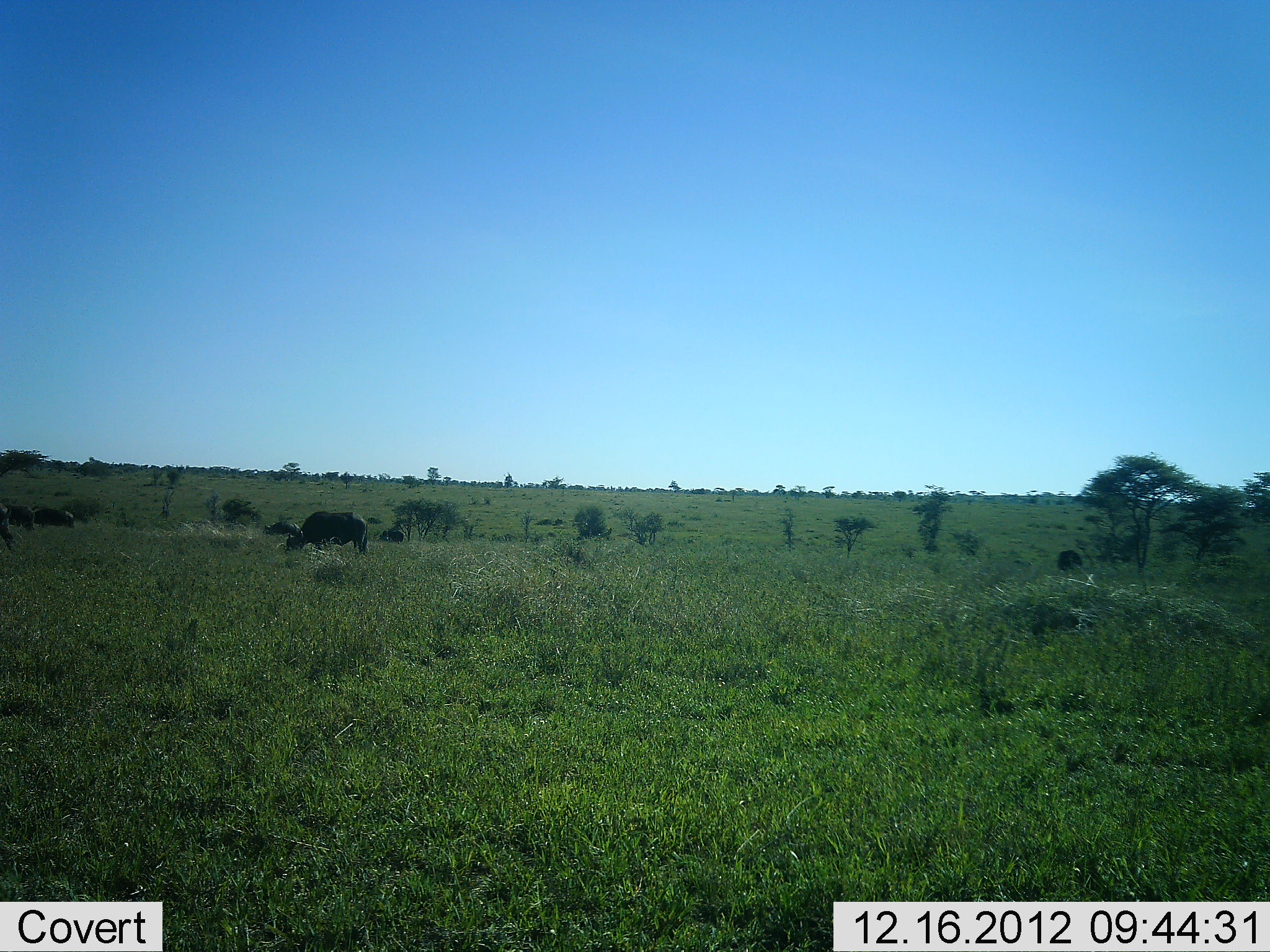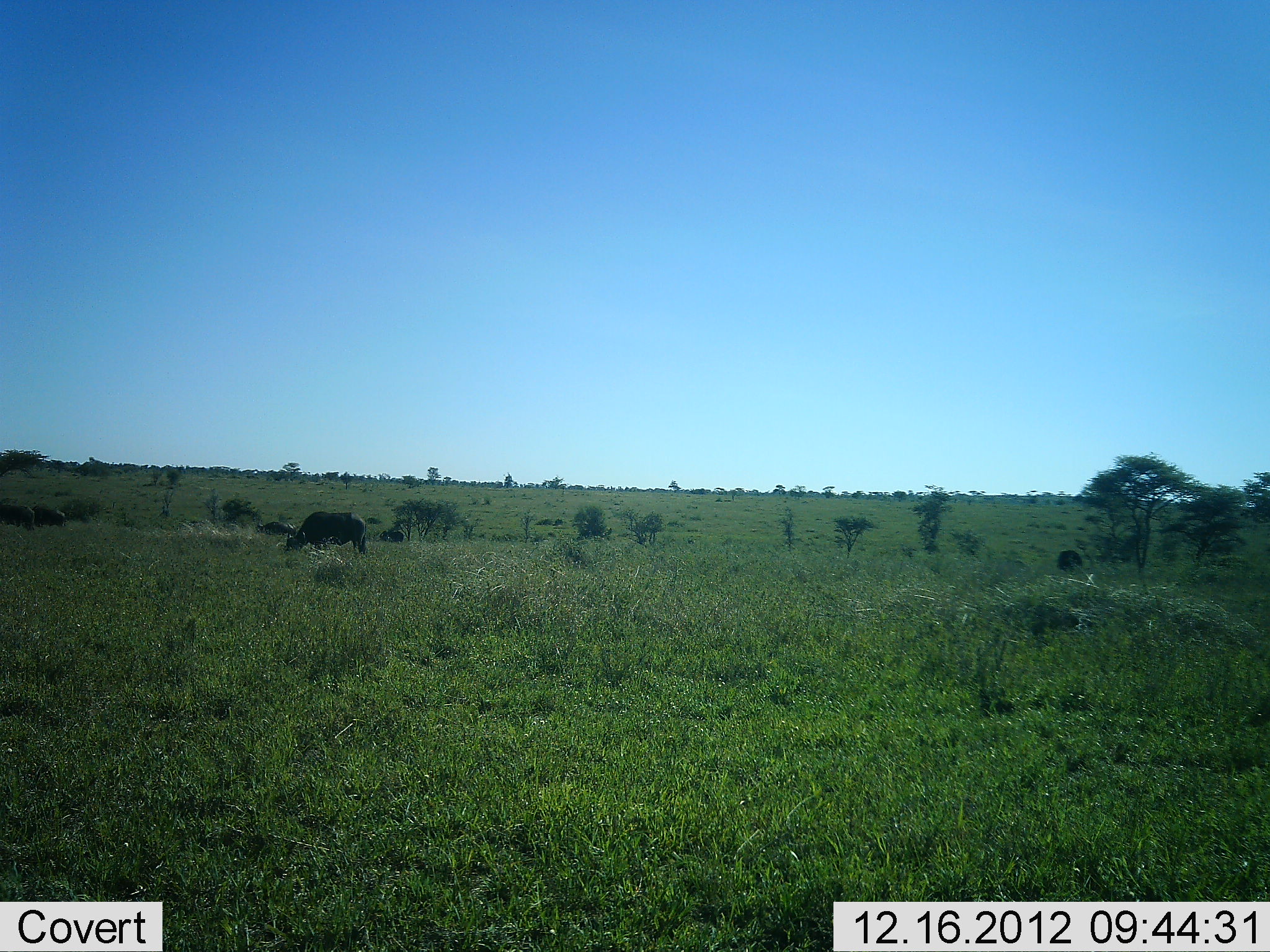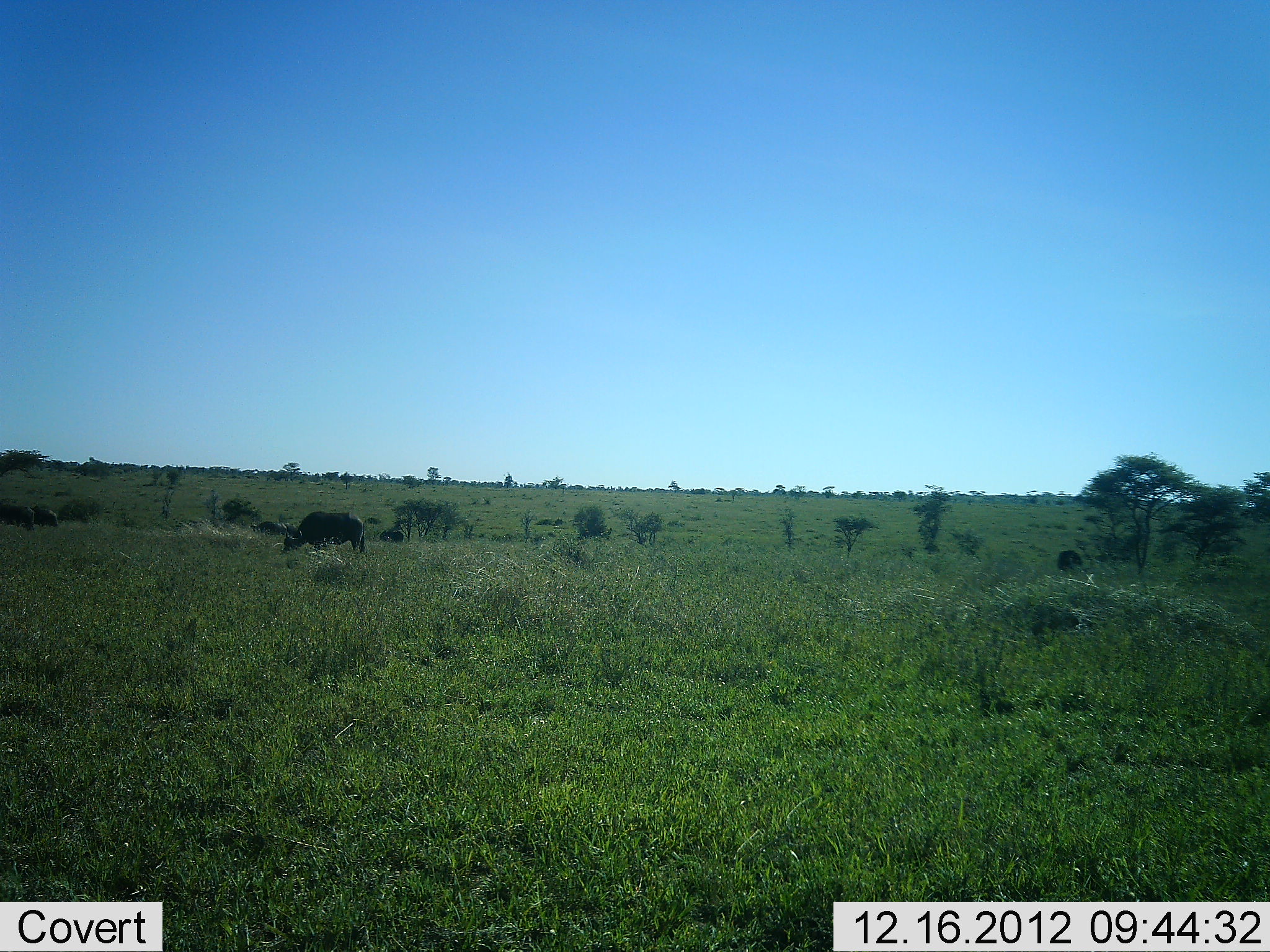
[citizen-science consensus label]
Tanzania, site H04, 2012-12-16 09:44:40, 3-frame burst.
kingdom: Animalia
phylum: Chordata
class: Mammalia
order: Artiodactyla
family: Bovidae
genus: Syncerus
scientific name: Syncerus caffer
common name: cape buffalo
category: buffalo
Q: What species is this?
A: Buffalo (cape buffalo) (Syncerus caffer).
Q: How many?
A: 5.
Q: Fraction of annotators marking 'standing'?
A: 28%.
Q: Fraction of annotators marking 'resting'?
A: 0%.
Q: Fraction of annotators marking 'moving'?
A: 50%.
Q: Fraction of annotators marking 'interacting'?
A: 0%.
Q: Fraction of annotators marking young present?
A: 0%.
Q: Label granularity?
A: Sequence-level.